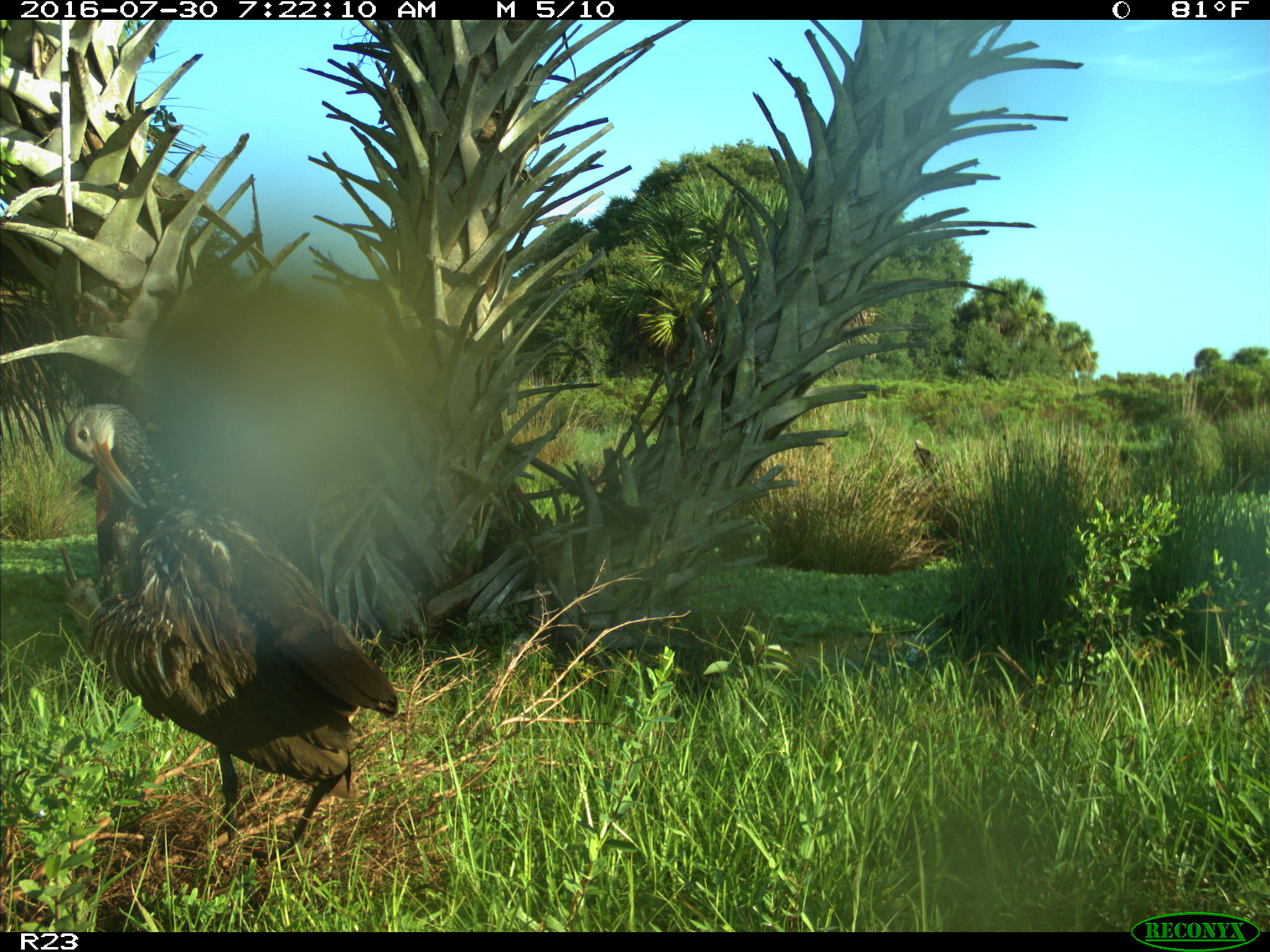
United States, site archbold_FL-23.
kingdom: Animalia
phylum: Chordata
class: Aves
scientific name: Aves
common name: birds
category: unidentified bird